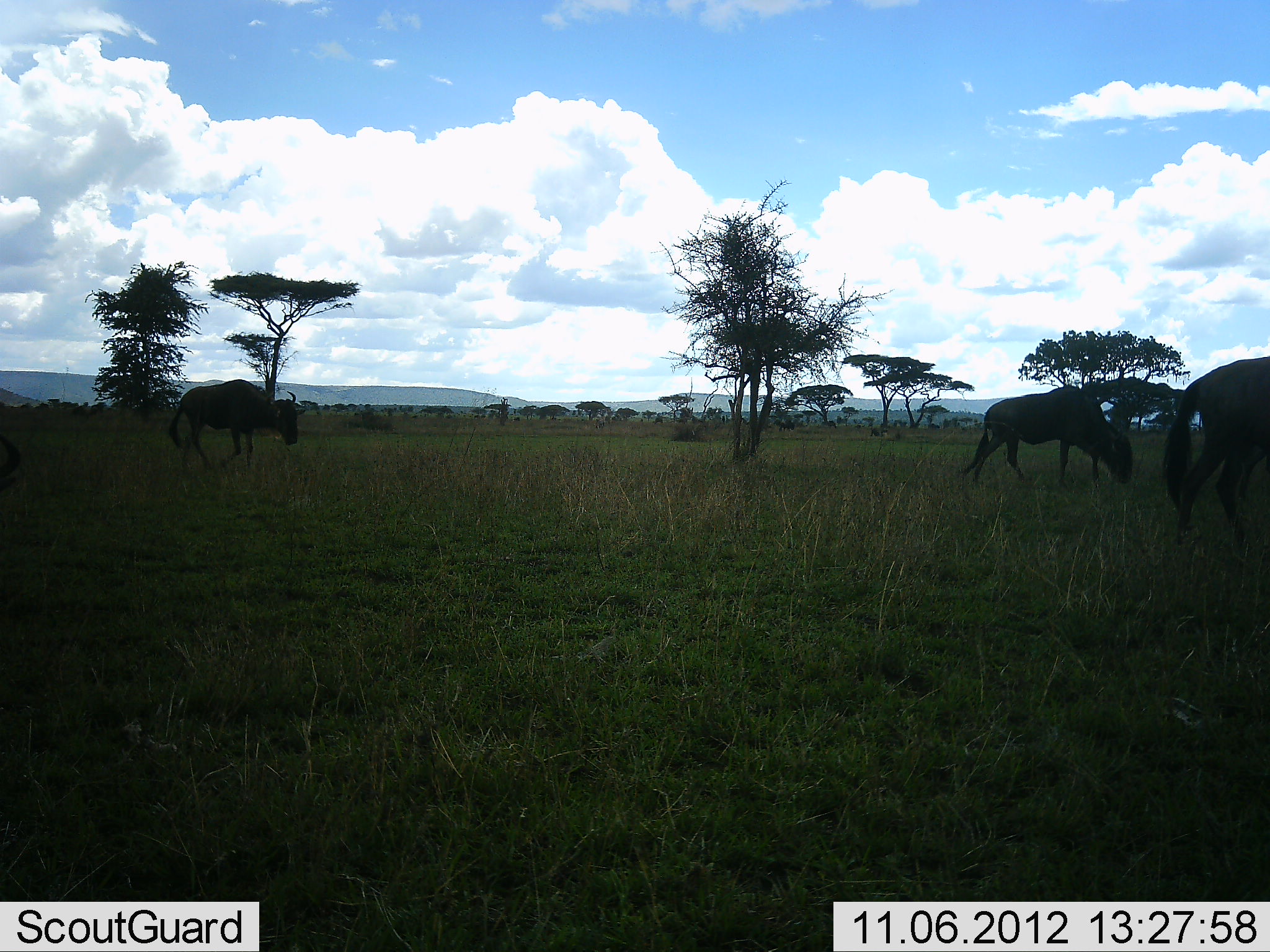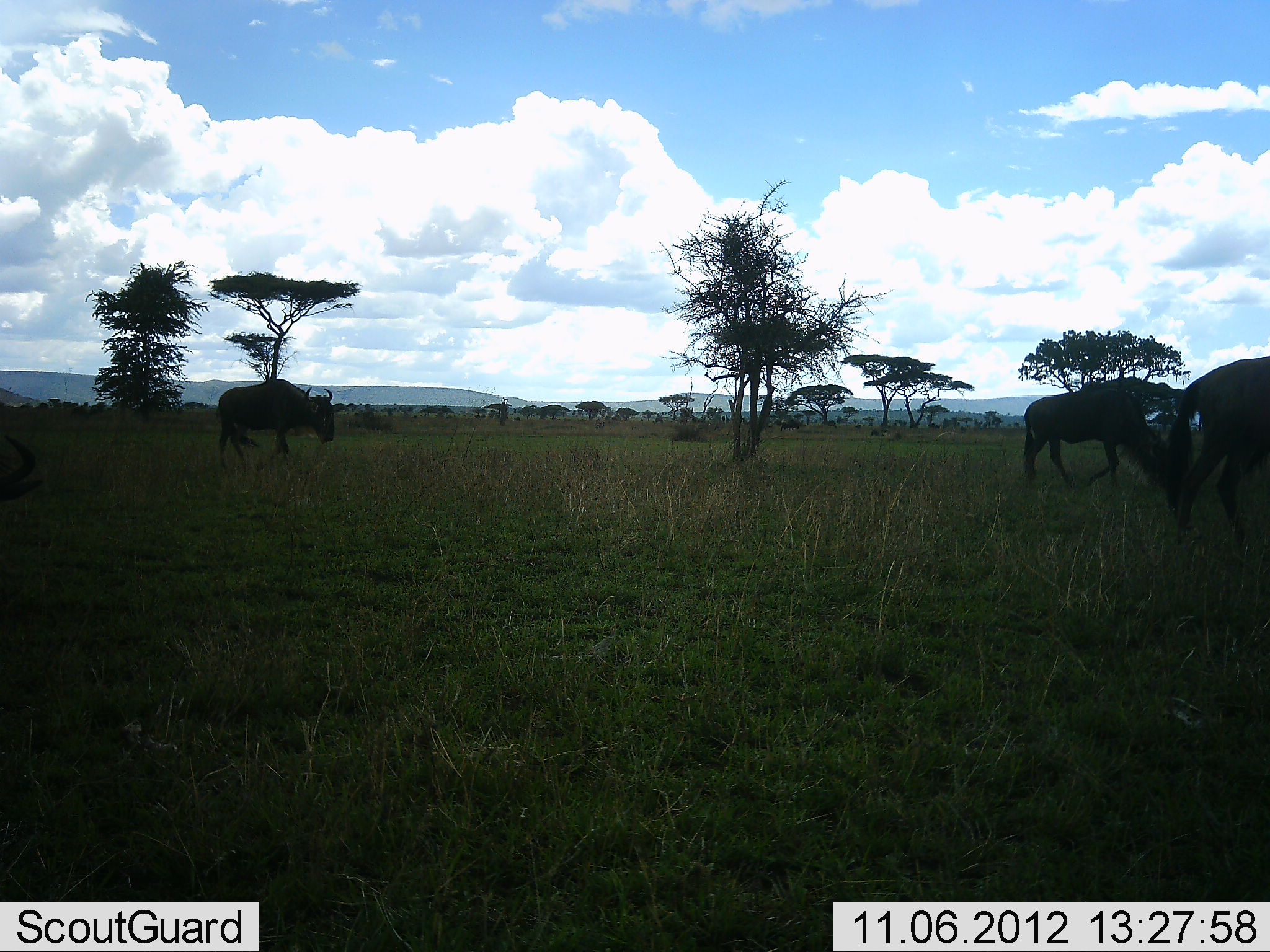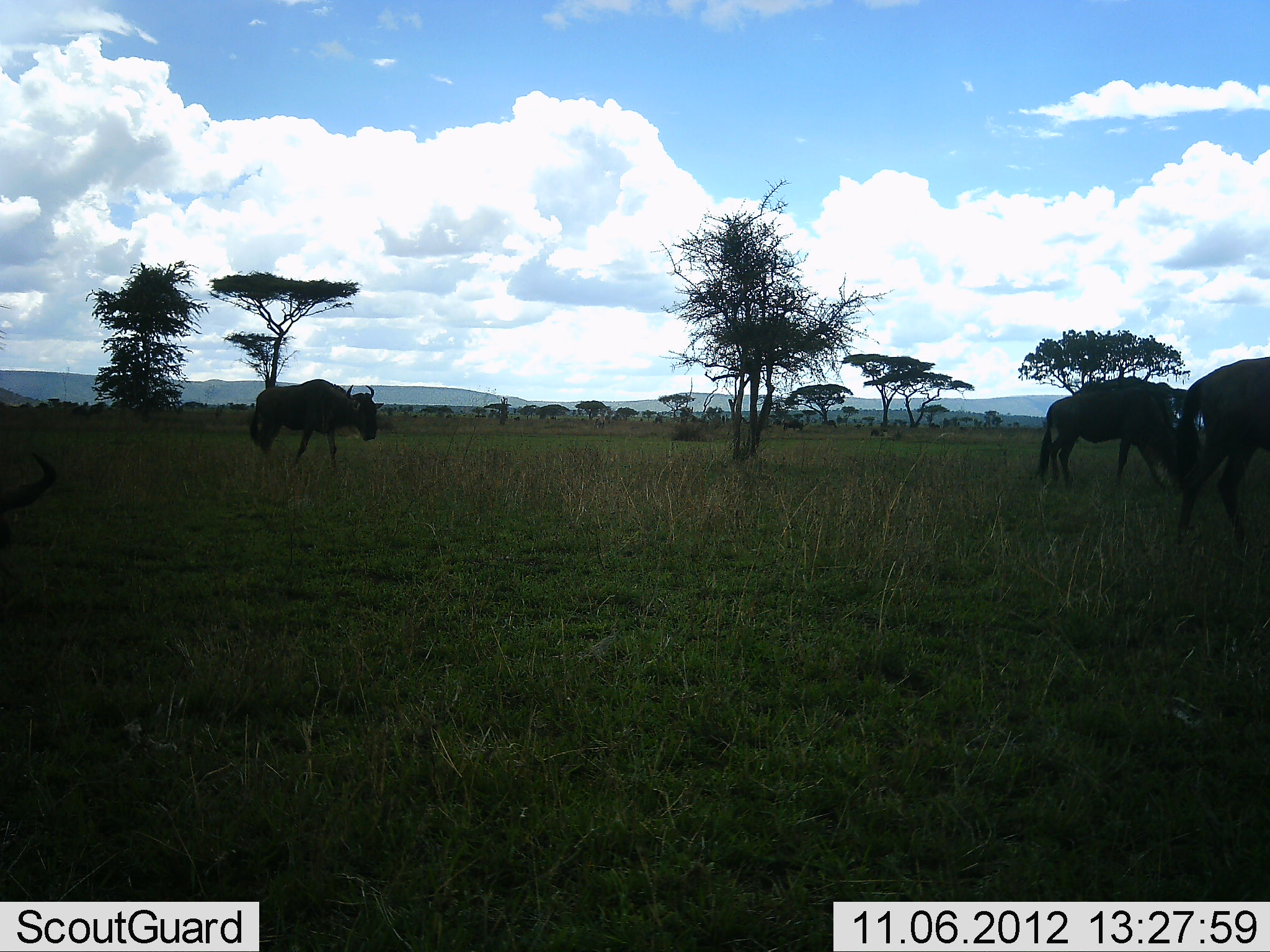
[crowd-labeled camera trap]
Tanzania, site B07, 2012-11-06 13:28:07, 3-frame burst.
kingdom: Animalia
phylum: Chordata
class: Mammalia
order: Artiodactyla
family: Bovidae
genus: Connochaetes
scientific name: Connochaetes taurinus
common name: blue wildebeest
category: wildebeest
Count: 3.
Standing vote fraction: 20%.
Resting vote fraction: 0%.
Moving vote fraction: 100%.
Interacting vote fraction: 0%.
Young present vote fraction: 0%.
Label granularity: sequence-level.